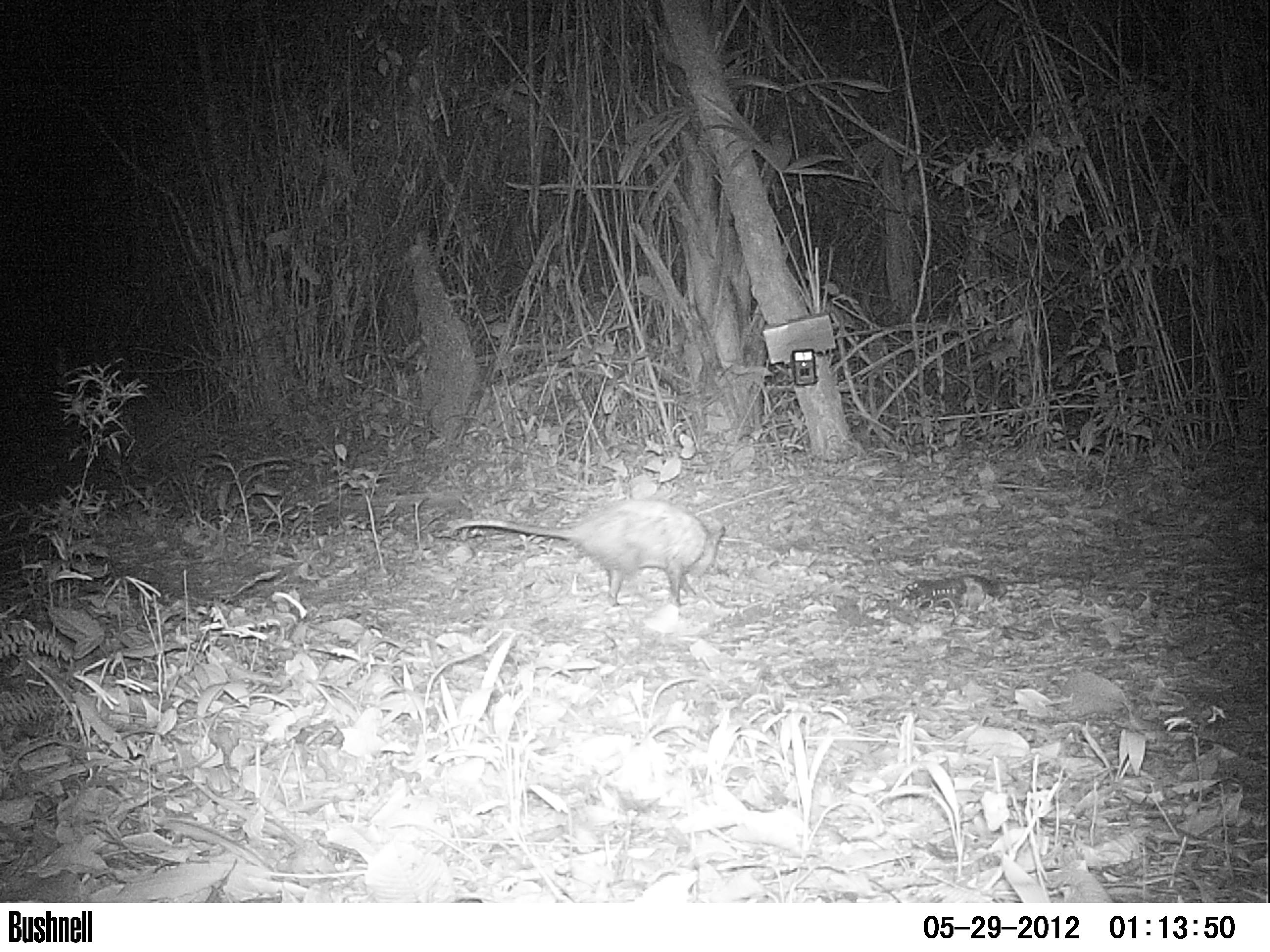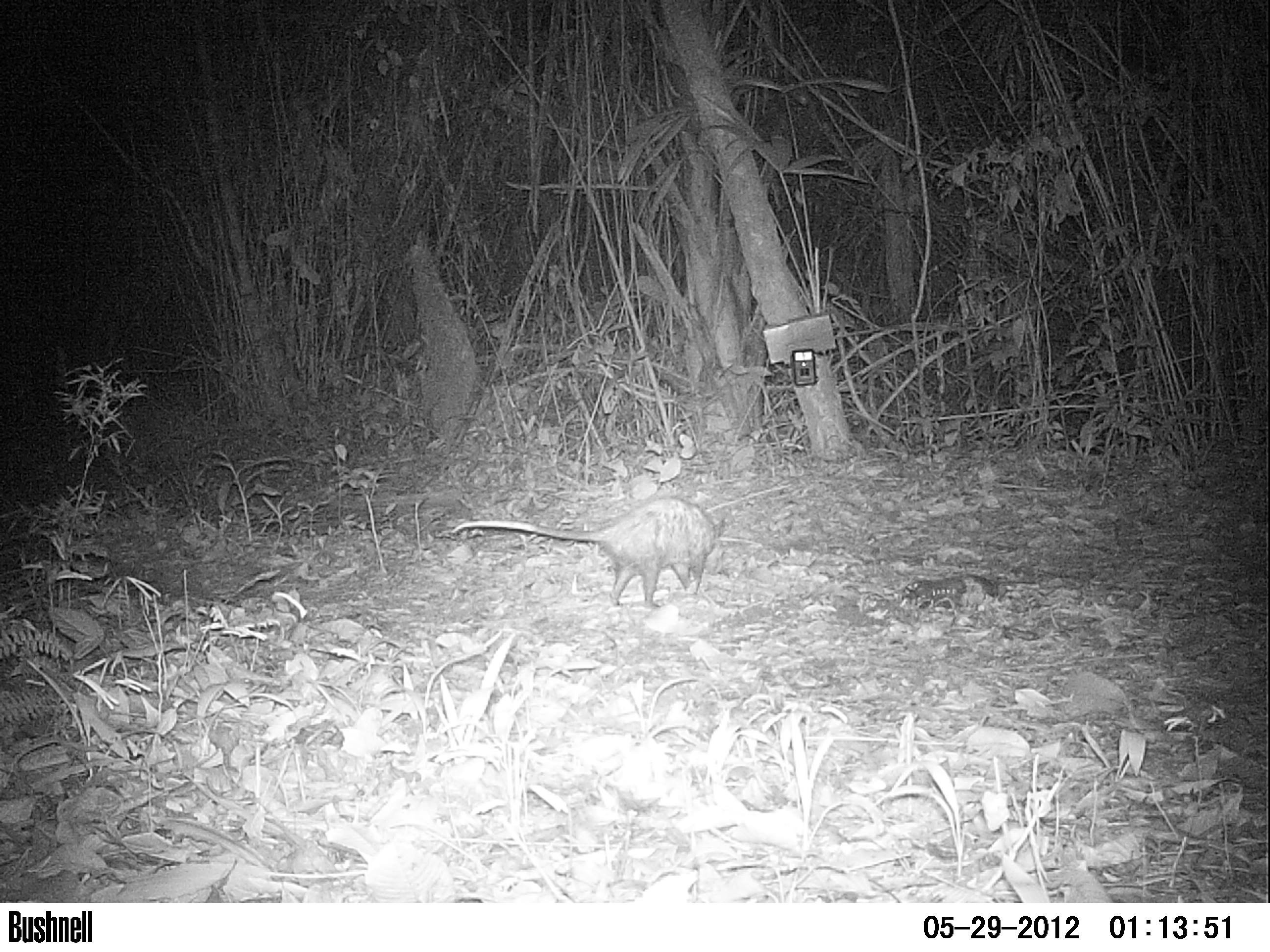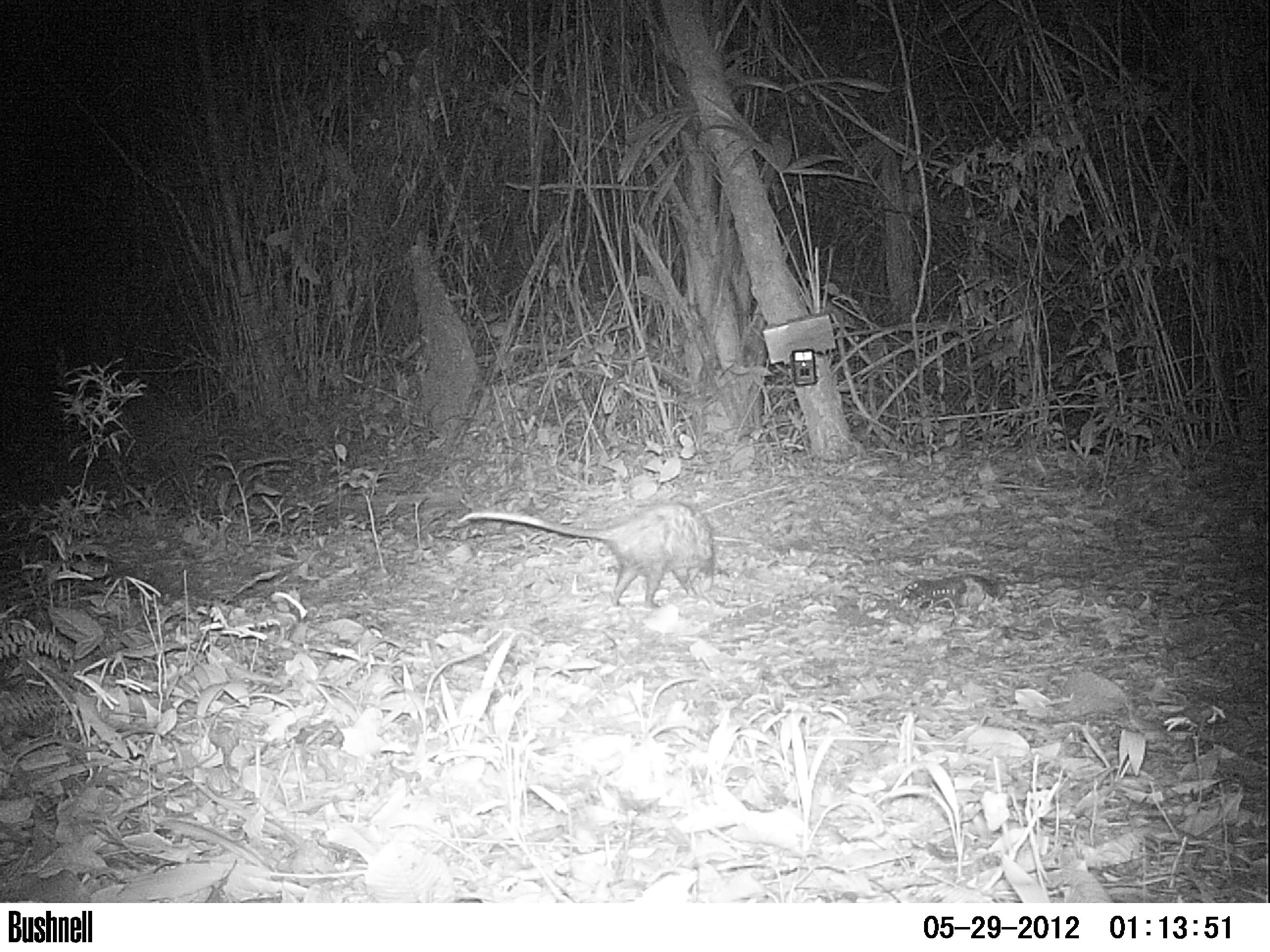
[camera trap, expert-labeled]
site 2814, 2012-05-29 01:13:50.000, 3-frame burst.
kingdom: Animalia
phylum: Chordata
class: Mammalia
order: Didelphimorphia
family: Didelphidae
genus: Didelphis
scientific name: Didelphis virginiana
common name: virginia opossum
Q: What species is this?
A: Didelphis virginiana (virginia opossum).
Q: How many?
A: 1.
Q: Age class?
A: Adult.